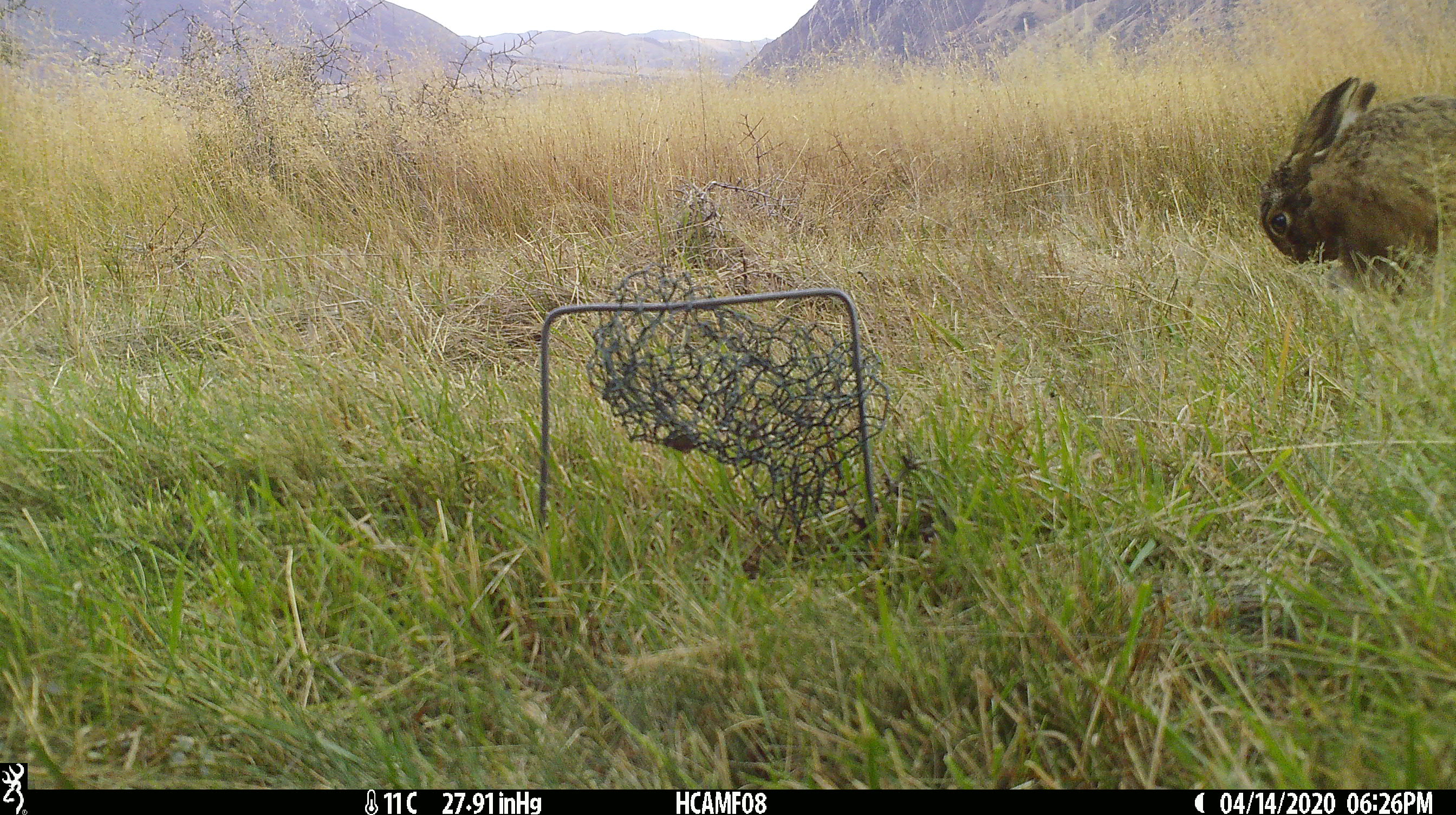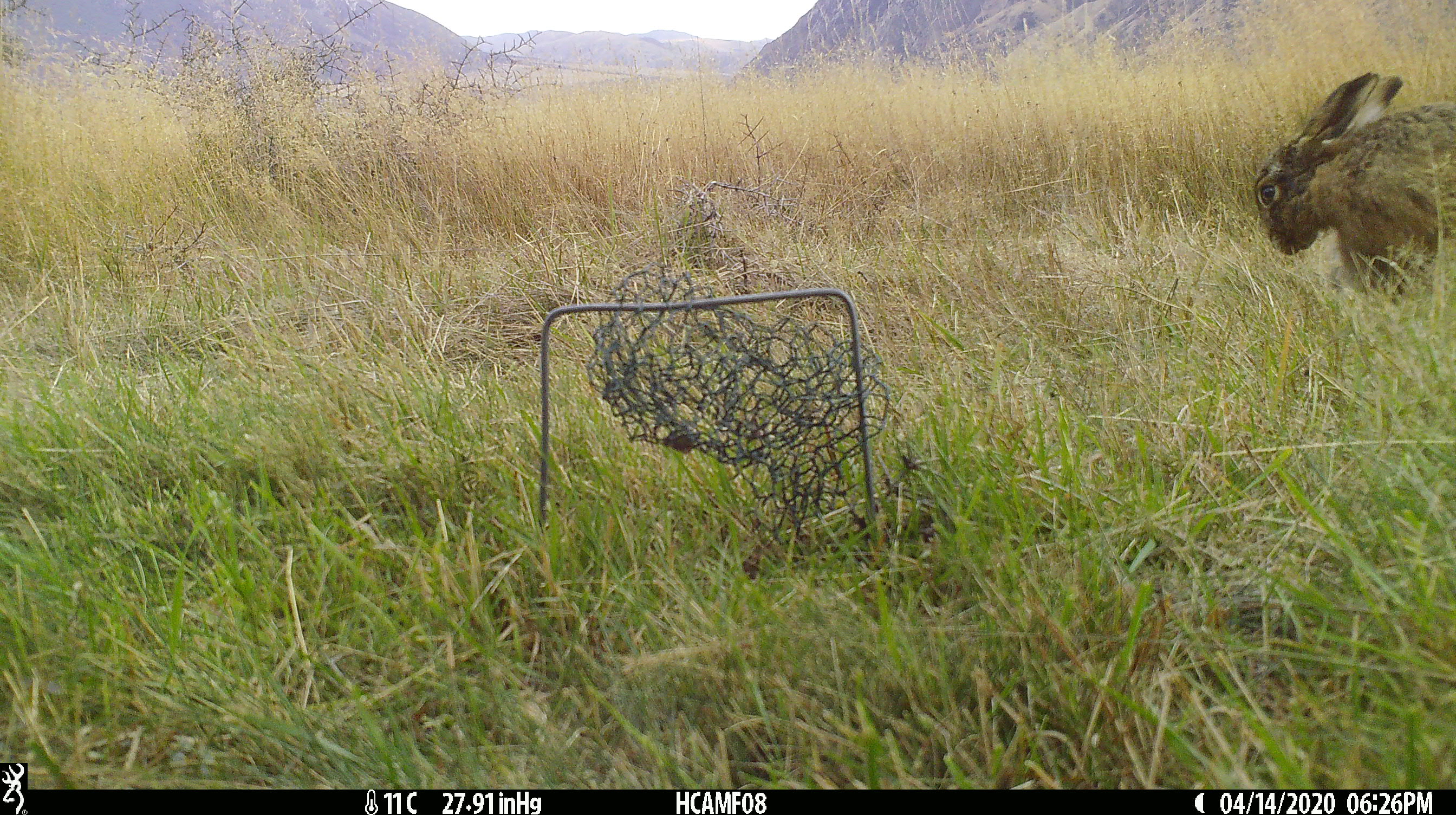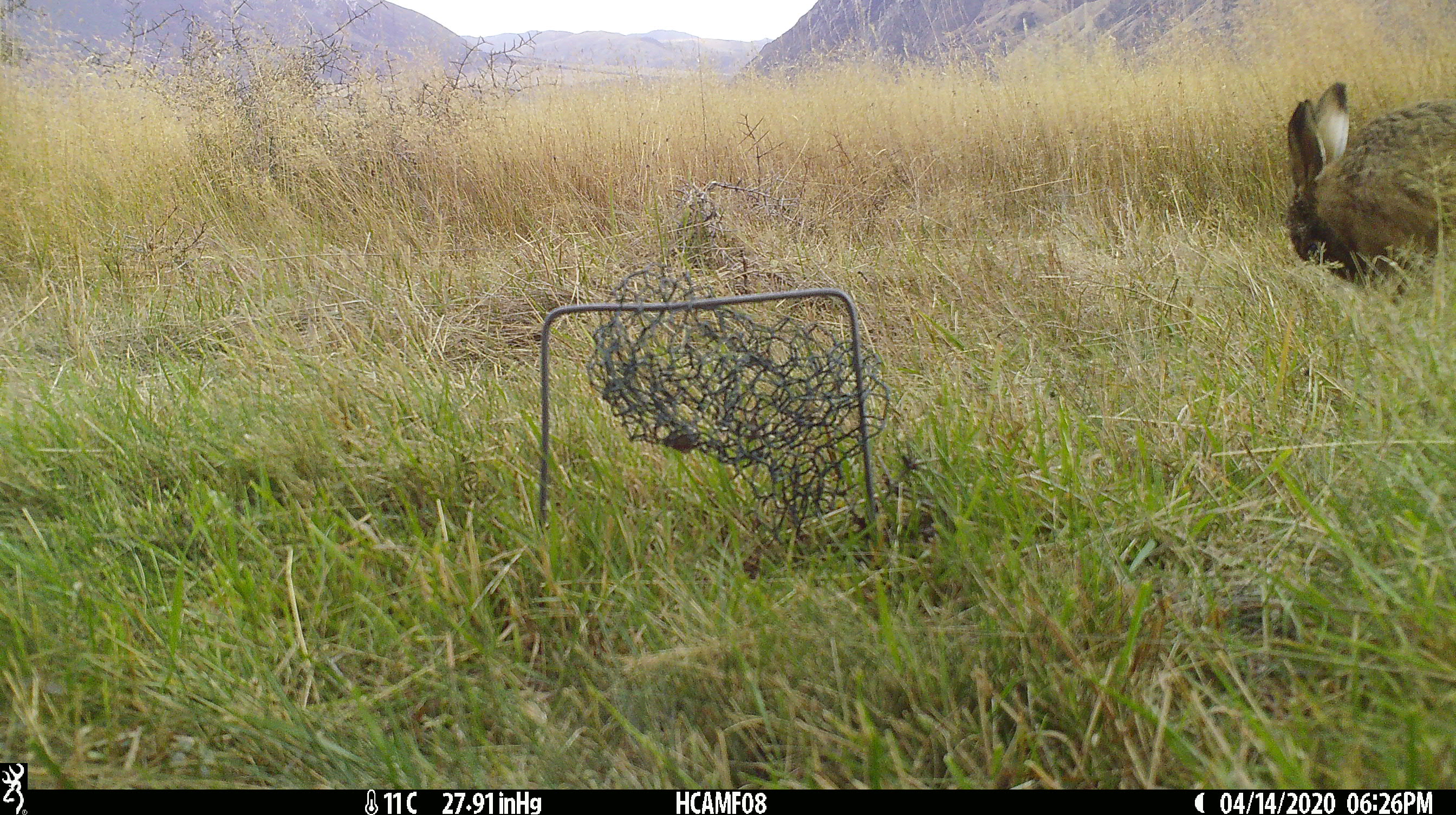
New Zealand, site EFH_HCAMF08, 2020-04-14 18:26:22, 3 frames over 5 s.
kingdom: Animalia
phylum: Chordata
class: Mammalia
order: Lagomorpha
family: Leporidae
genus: Oryctolagus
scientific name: Oryctolagus cuniculus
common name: european rabbit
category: rabbit